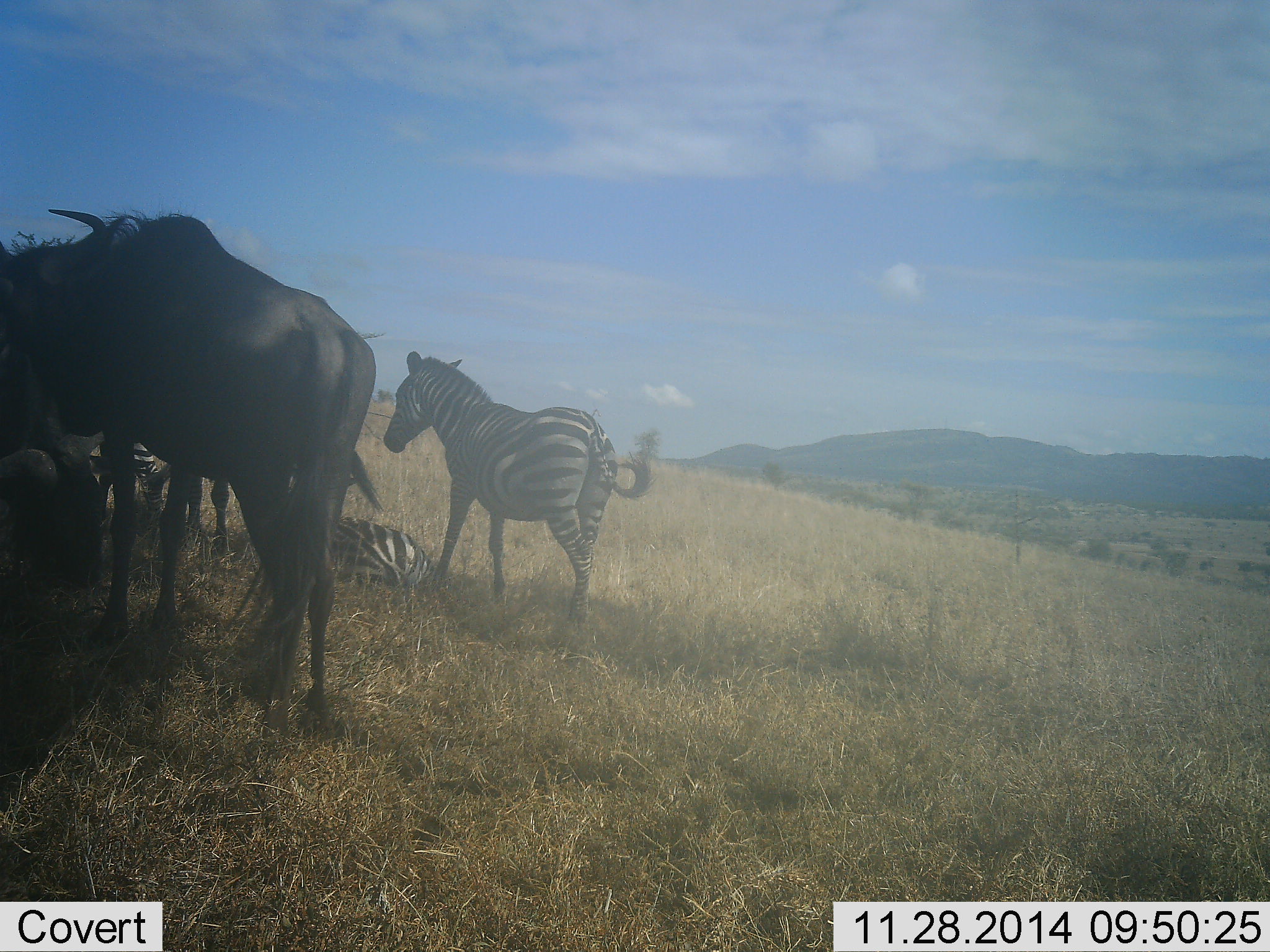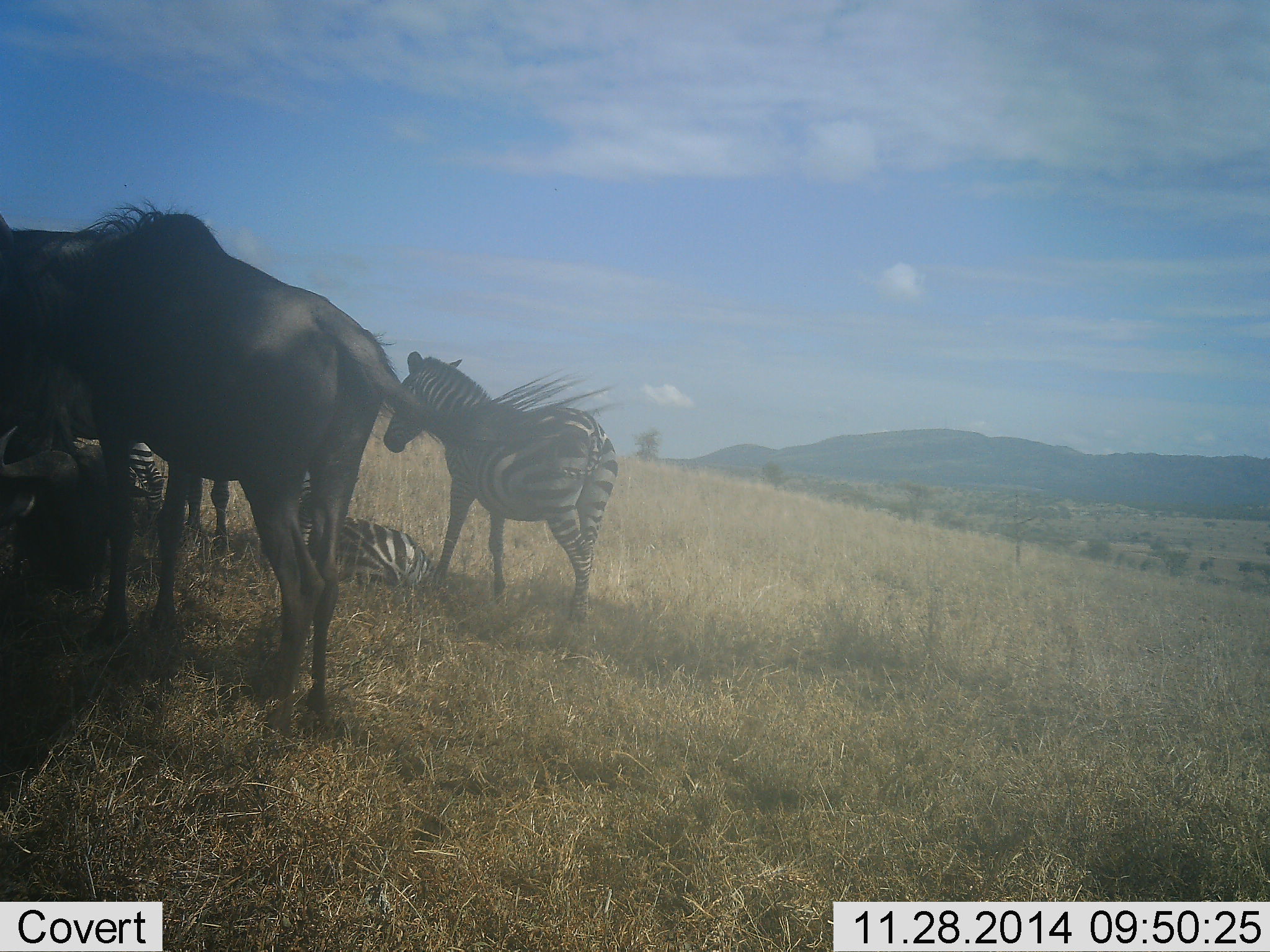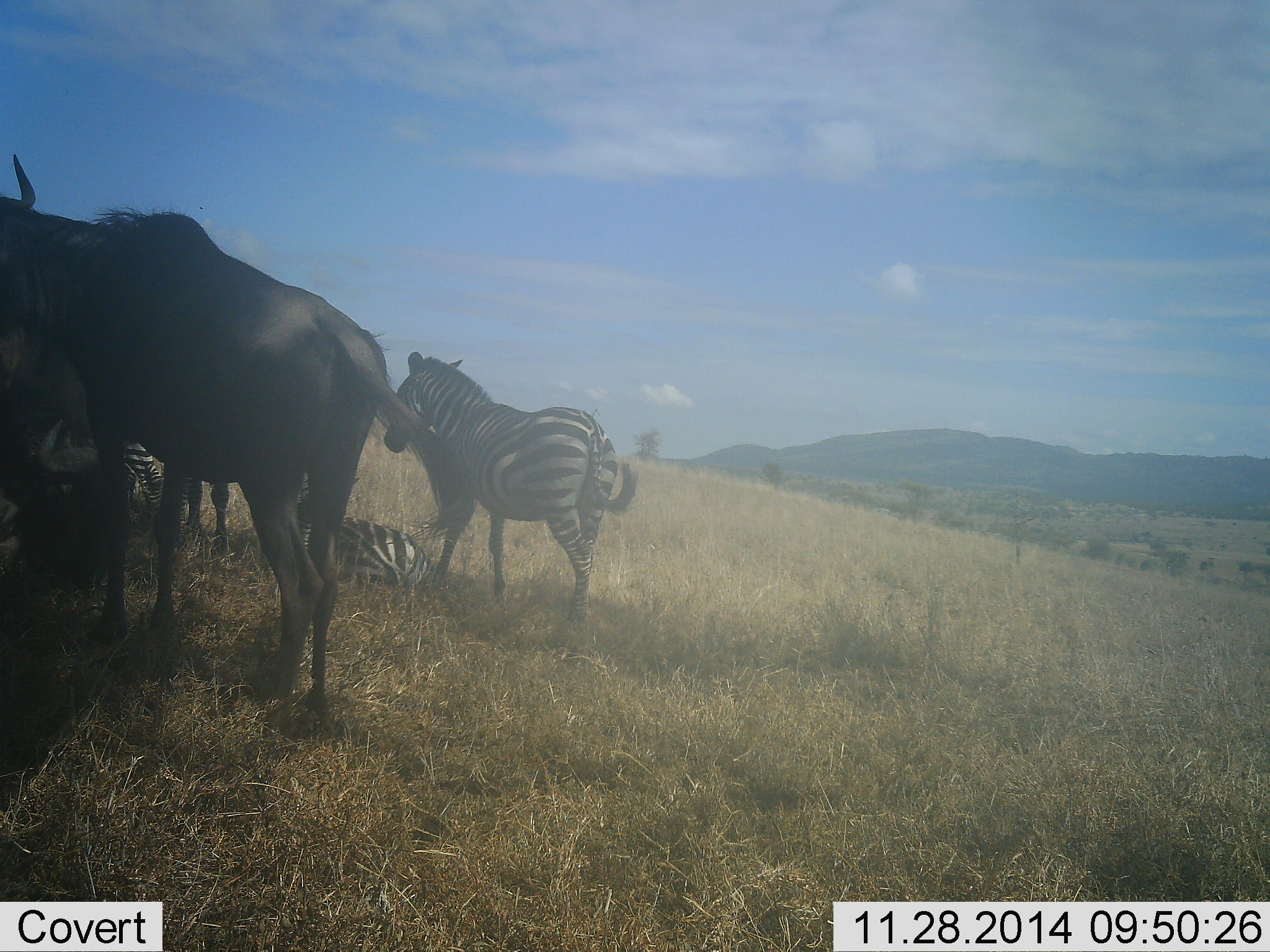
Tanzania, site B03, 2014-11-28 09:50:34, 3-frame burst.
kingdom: Animalia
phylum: Chordata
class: Mammalia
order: Artiodactyla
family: Bovidae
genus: Connochaetes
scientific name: Connochaetes taurinus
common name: blue wildebeest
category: wildebeest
Wildebeest (blue wildebeest) (Connochaetes taurinus), count 2. Behavior (volunteer vote fractions): standing 90%, resting 60%, moving 0%, interacting 0%. Young present (vote fraction): 0%. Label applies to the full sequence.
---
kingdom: Animalia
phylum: Chordata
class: Mammalia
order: Perissodactyla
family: Equidae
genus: Equus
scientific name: Equus quagga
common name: plains zebra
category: zebra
Zebra (plains zebra) (Equus quagga), count 3. Behavior (volunteer vote fractions): standing 90%, resting 90%, moving 0%, interacting 20%. Young present (vote fraction): 10%. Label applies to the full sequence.